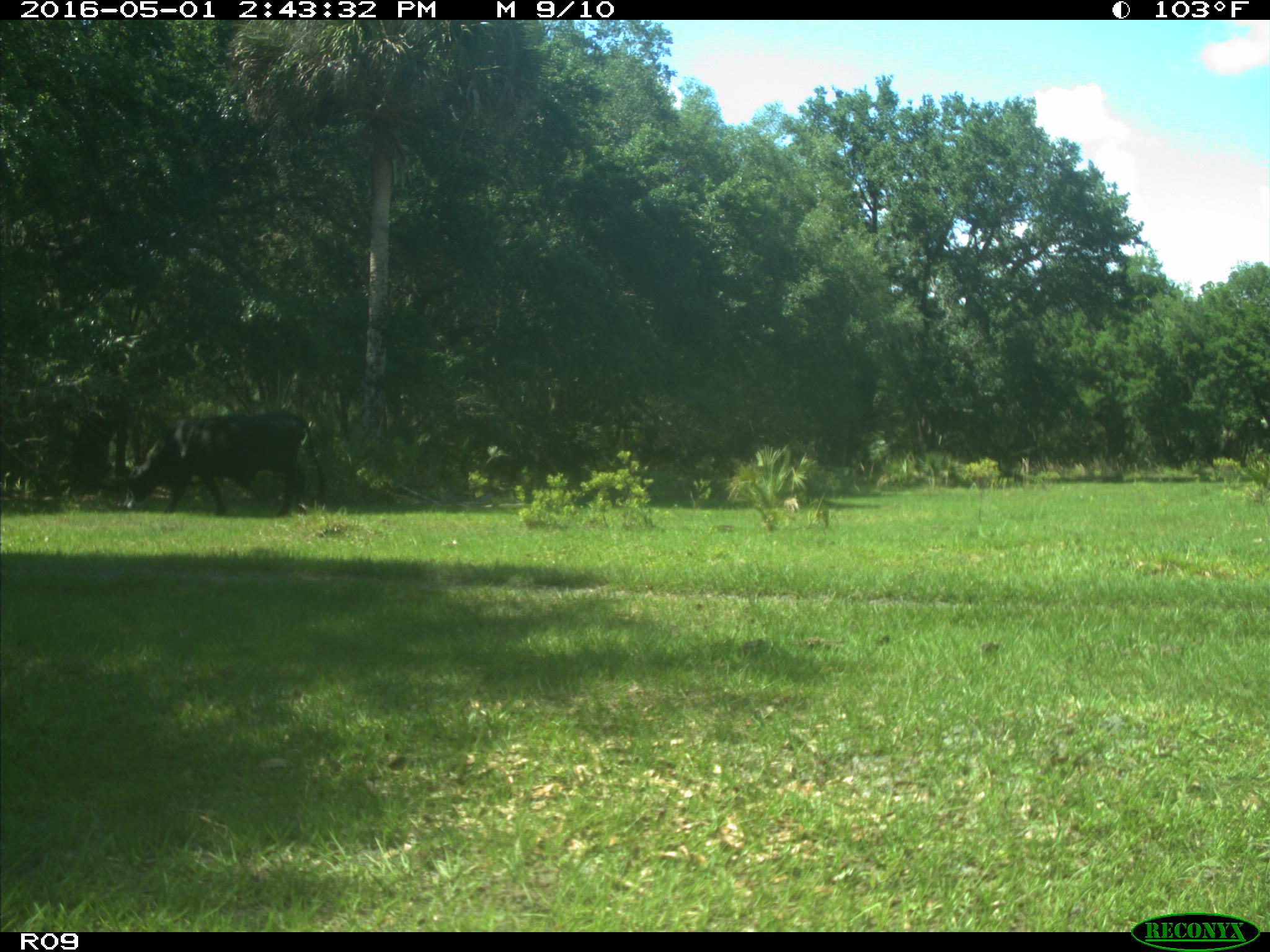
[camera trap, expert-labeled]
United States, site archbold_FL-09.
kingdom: Animalia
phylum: Chordata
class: Mammalia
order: Artiodactyla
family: Bovidae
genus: Bos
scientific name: Bos taurus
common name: domestic cow